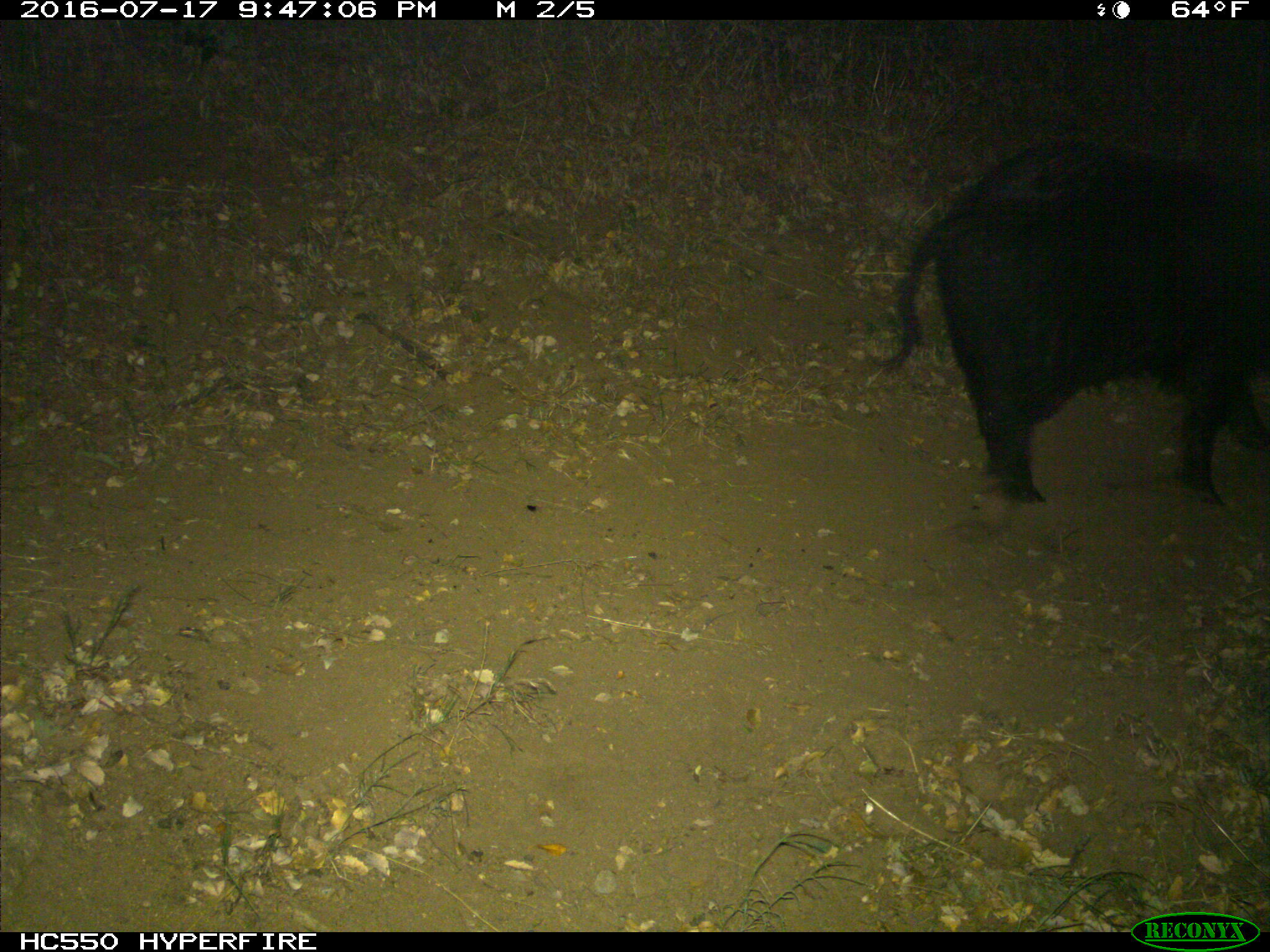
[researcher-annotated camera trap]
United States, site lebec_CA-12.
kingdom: Animalia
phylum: Chordata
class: Mammalia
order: Artiodactyla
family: Suidae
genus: Sus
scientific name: Sus scrofa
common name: wild boar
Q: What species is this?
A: Sus scrofa (wild boar).